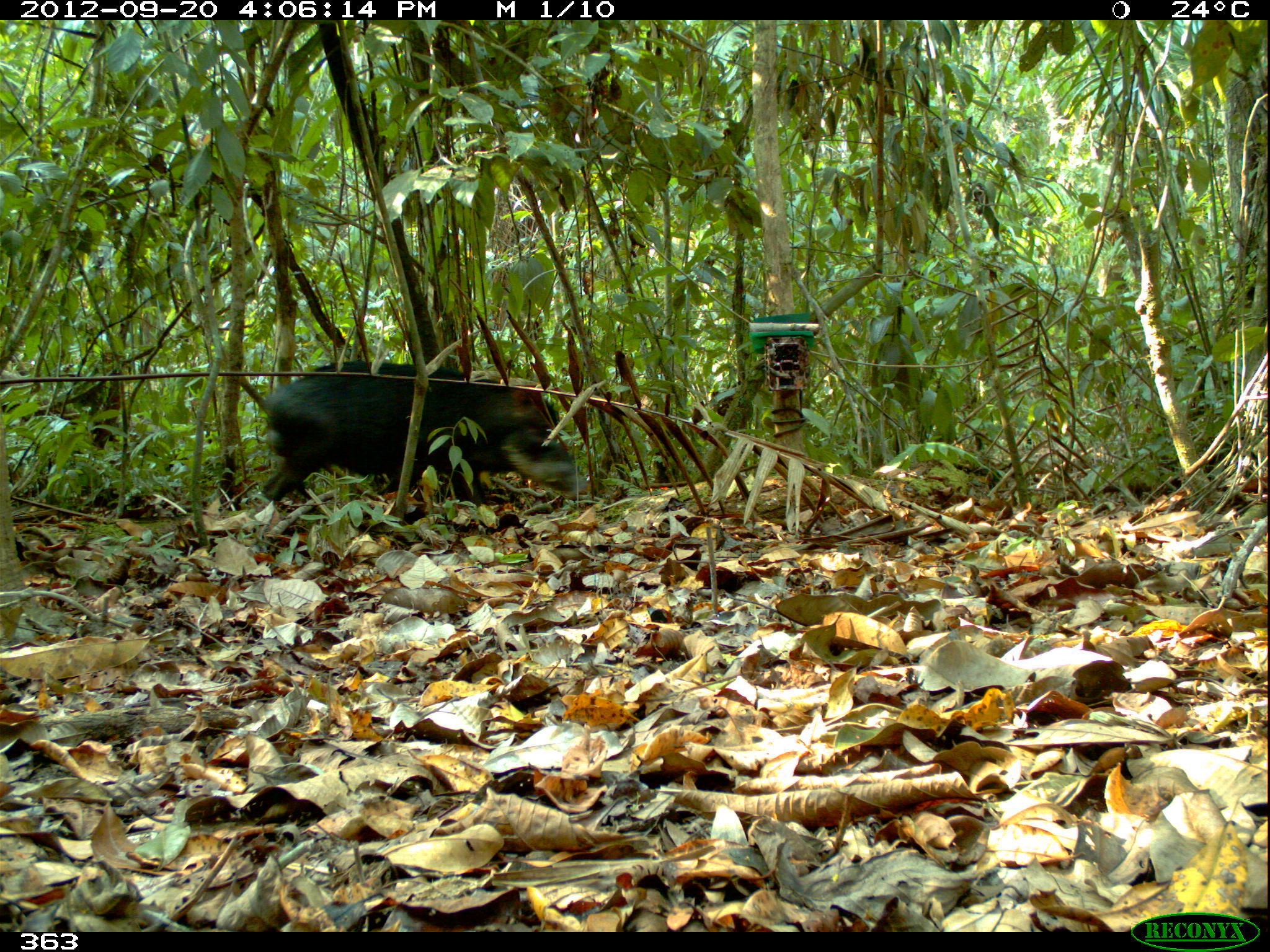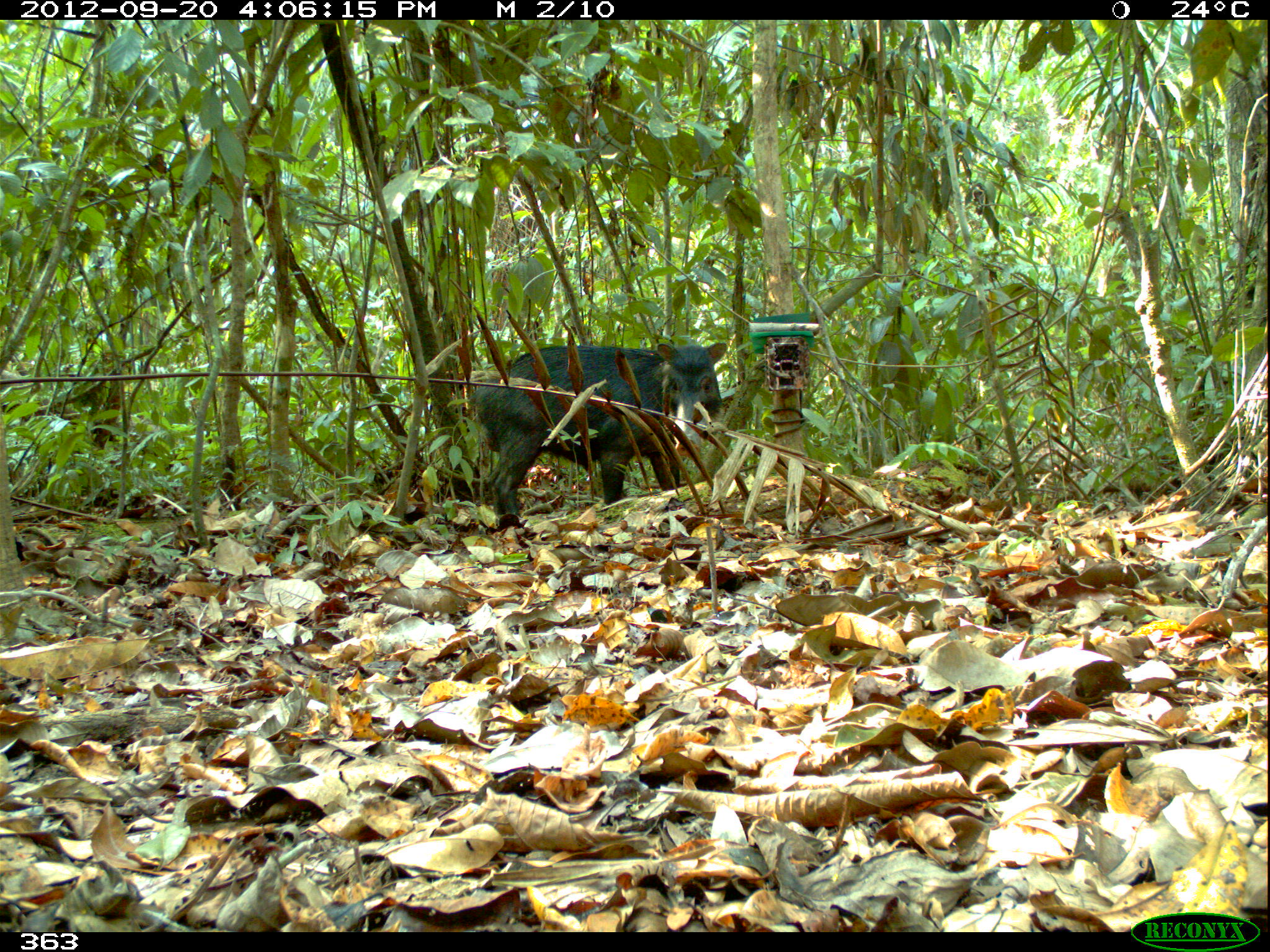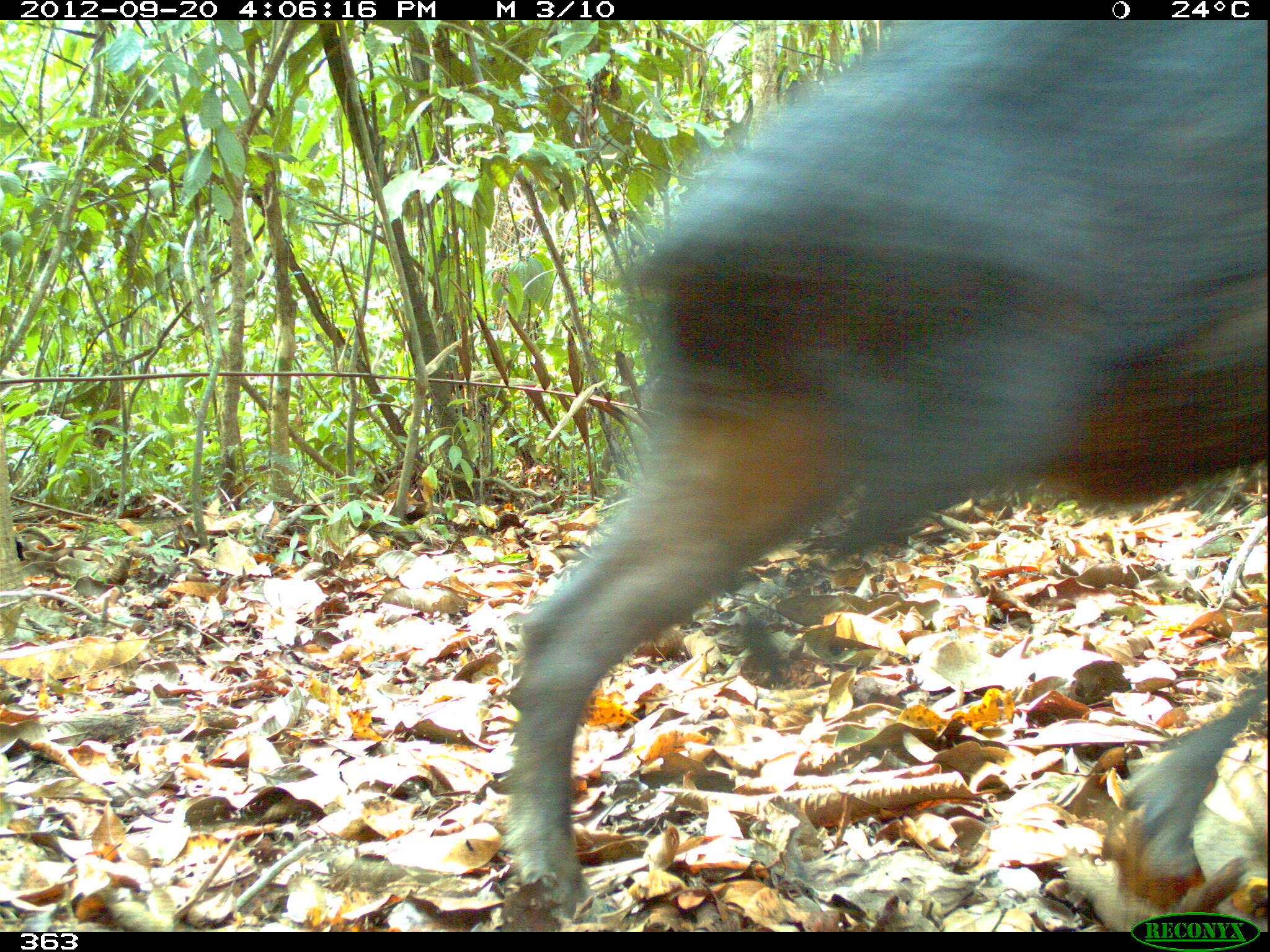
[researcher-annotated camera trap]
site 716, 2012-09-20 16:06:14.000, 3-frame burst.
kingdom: Animalia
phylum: Chordata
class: Mammalia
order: Artiodactyla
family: Tayassuidae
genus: Tayassu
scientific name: Tayassu pecari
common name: white-lipped peccary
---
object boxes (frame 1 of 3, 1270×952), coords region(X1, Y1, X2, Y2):
tayassu pecari: region(260, 358, 591, 514)